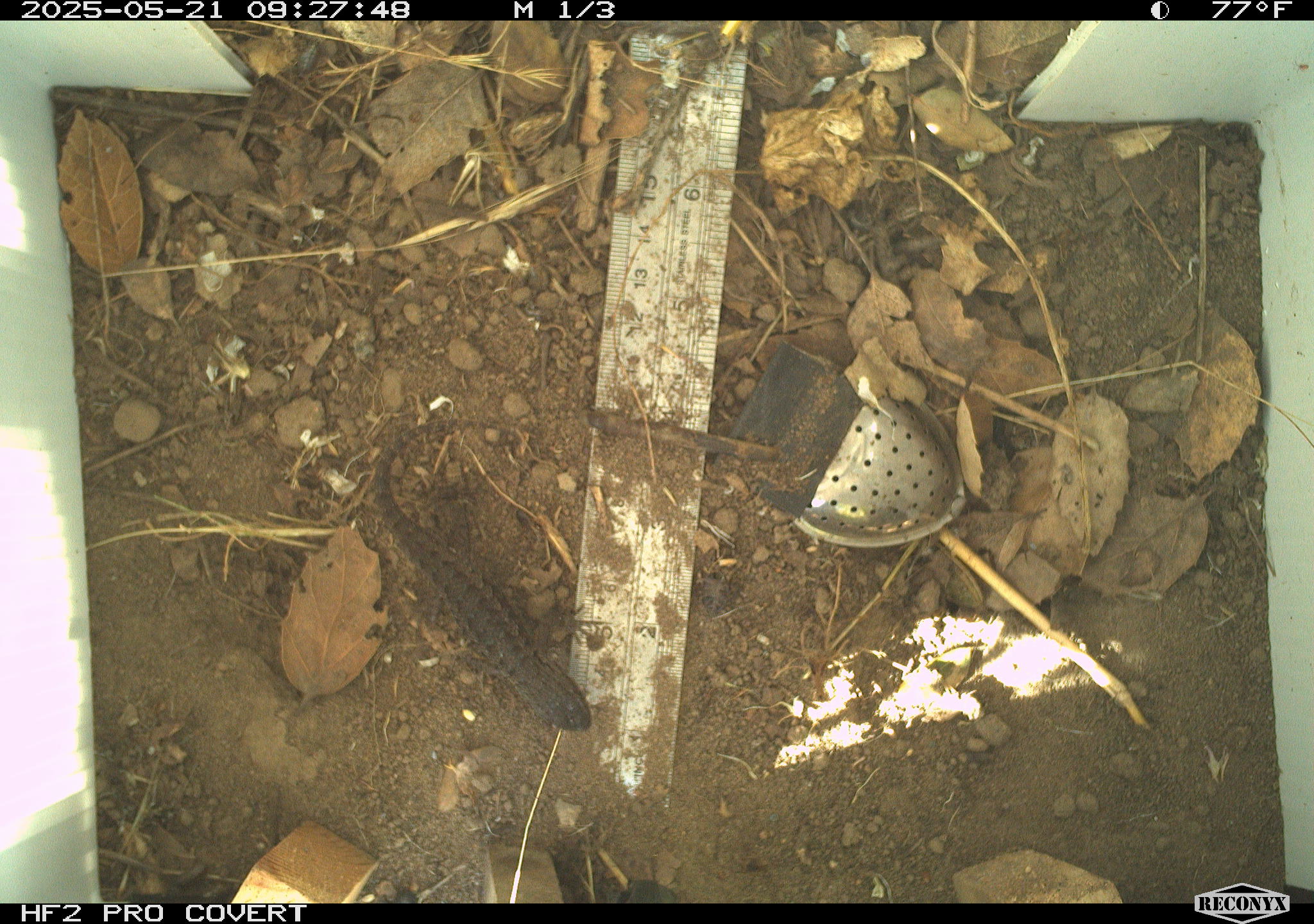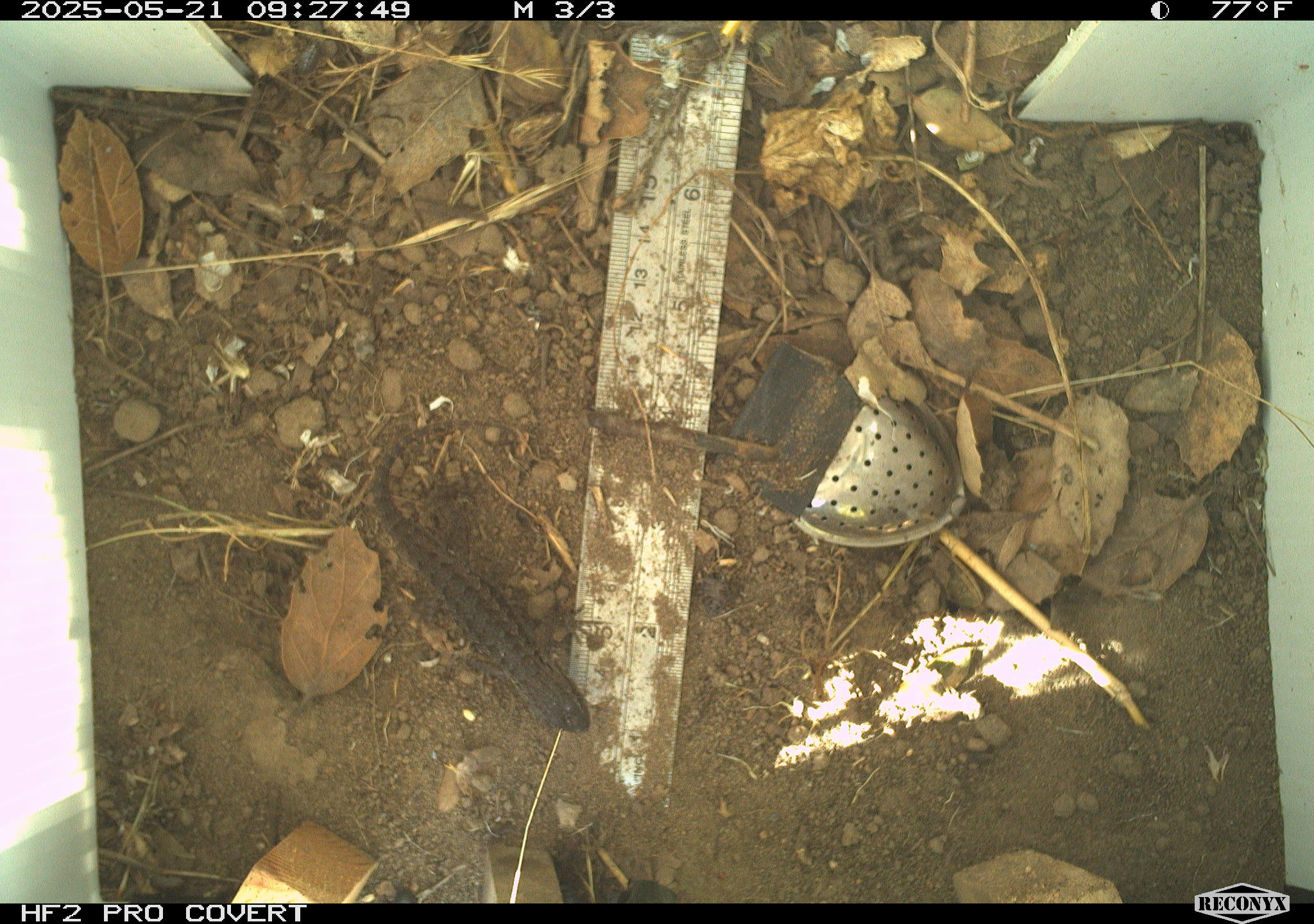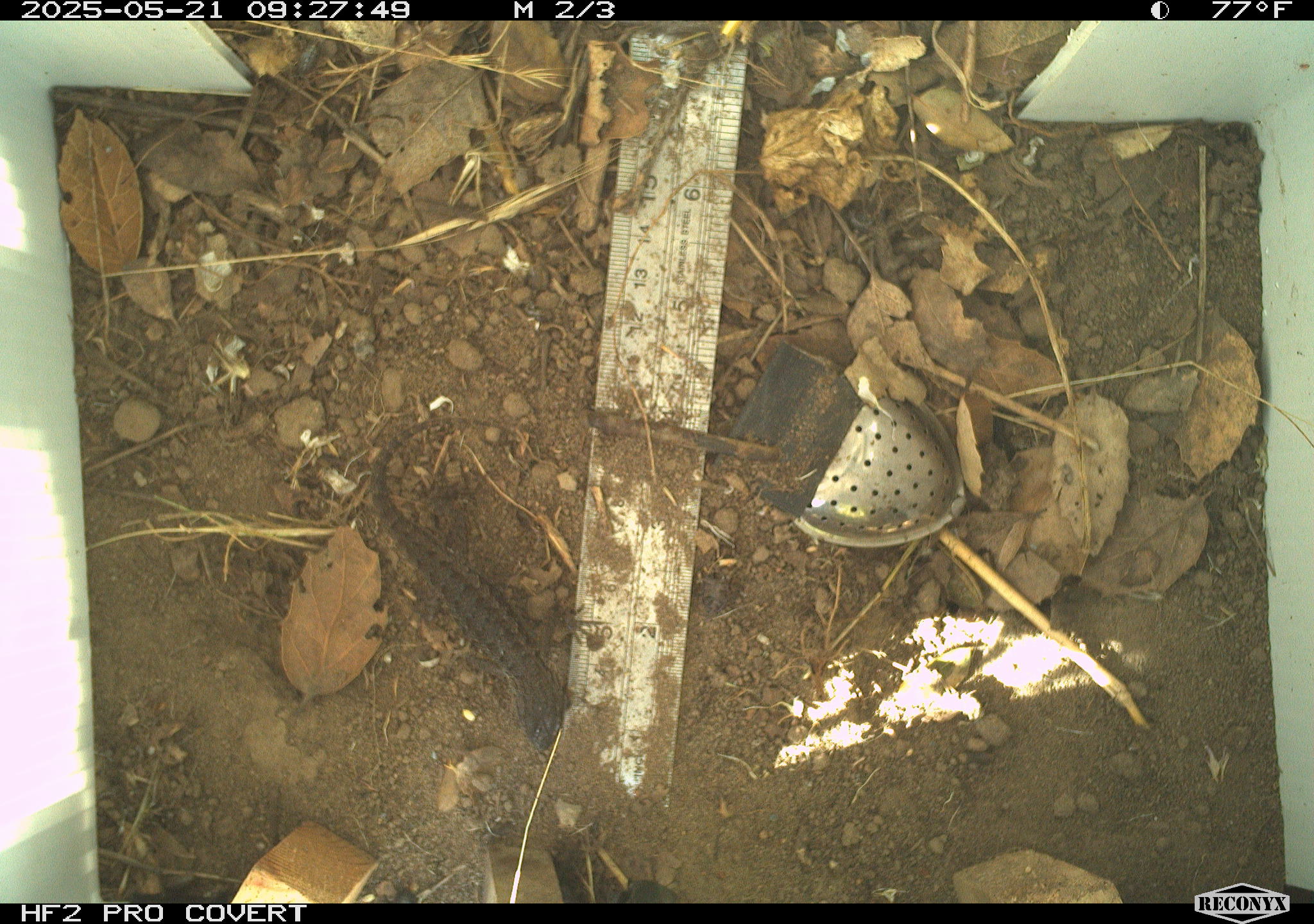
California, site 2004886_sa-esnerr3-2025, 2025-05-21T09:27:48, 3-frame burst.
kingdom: Animalia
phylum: Chordata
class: Reptilia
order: Squamata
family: Phrynosomatidae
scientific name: Phrynosomatidae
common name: north american spiny lizards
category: sceloporus/uta species